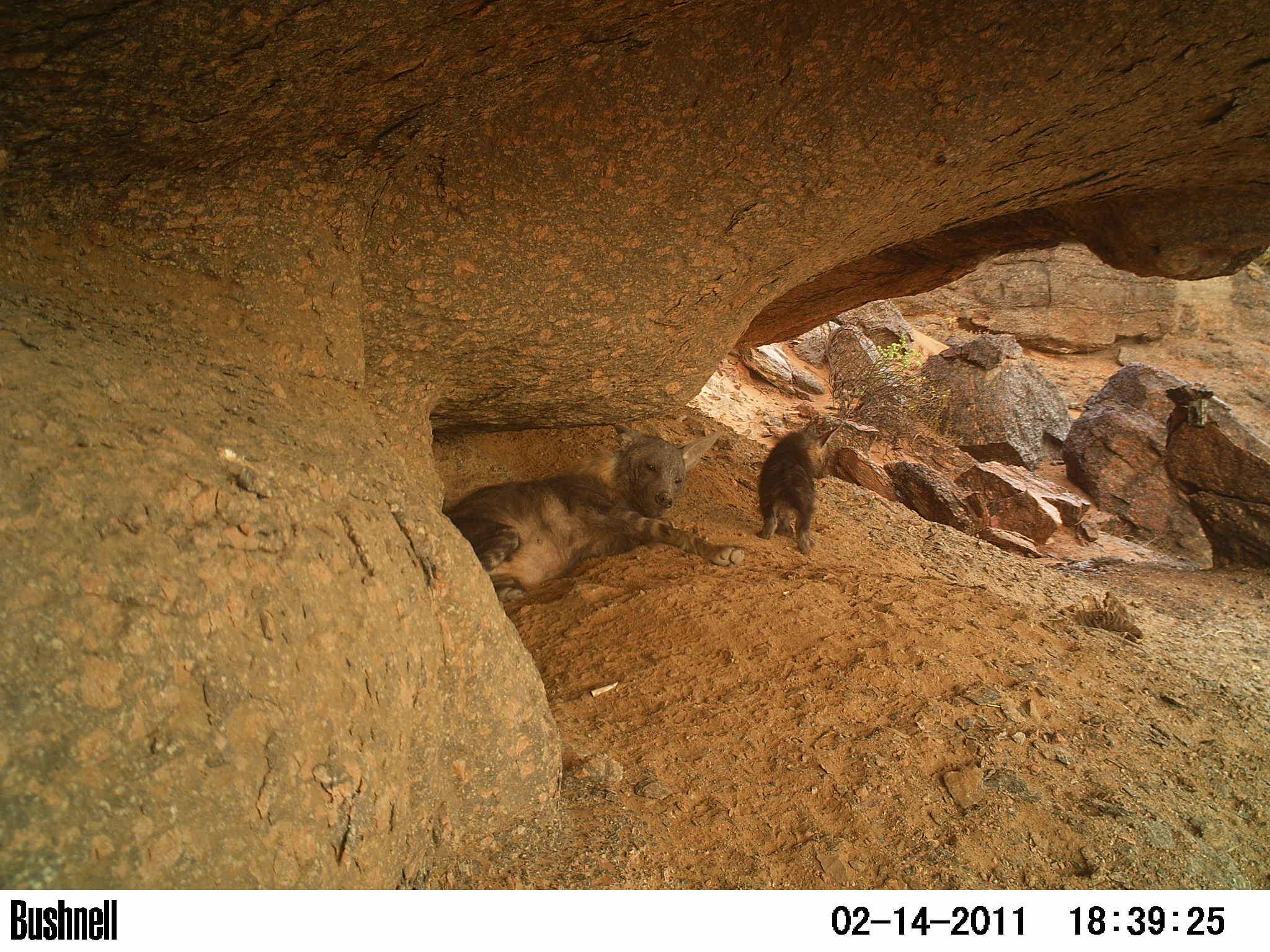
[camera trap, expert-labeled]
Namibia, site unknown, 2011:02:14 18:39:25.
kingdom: Animalia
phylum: Chordata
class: Mammalia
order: Carnivora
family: Hyaenidae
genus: Parahyaena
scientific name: Parahyaena brunnea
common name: brown hyena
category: hyaena brunnea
Hyaena brunnea (brown hyena) (Parahyaena brunnea).